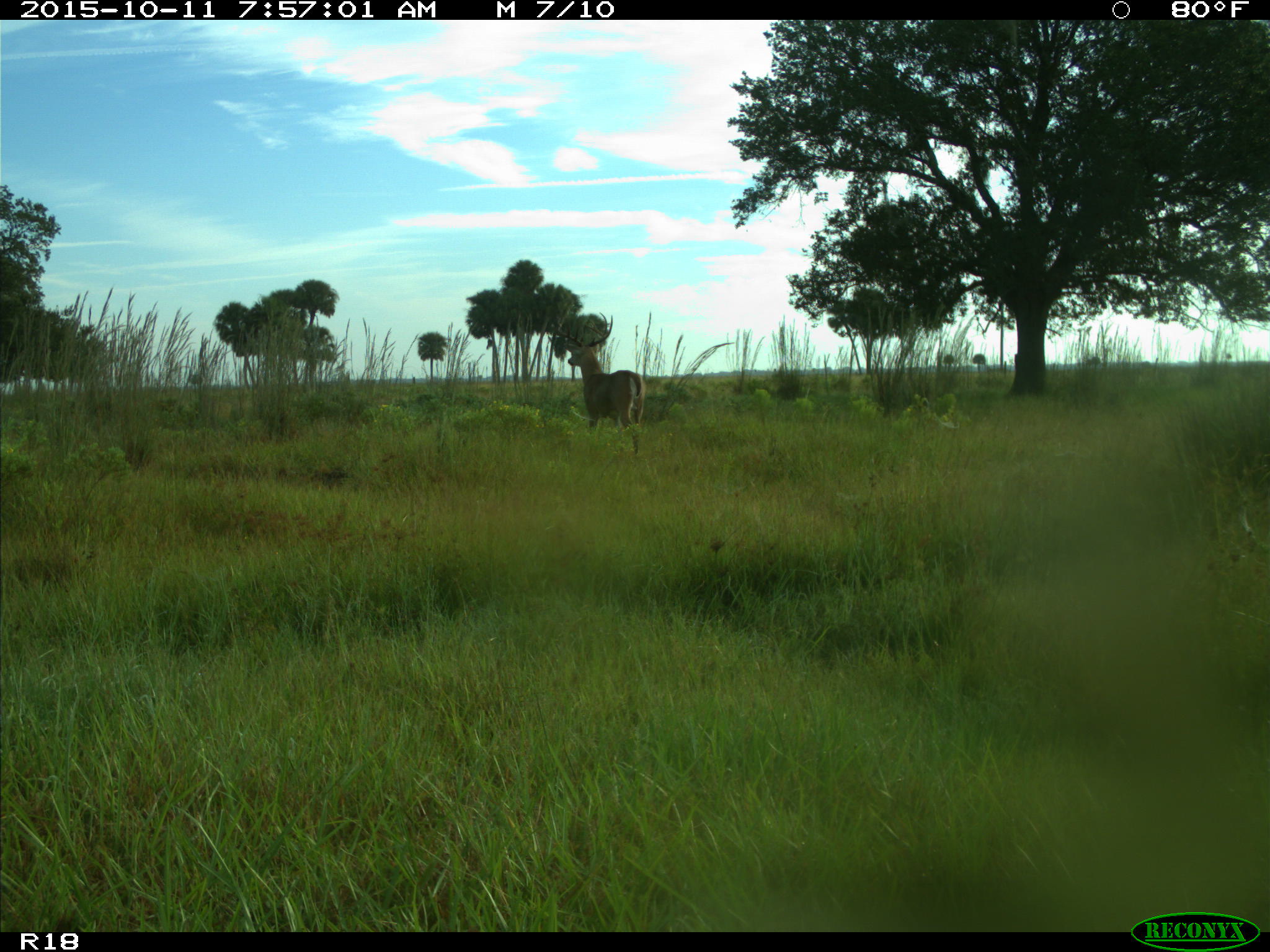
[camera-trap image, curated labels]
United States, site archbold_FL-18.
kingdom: Animalia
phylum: Chordata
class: Mammalia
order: Artiodactyla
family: Cervidae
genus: Odocoileus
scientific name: Odocoileus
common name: deer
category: unidentified deer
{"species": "unidentified deer (deer) (Odocoileus)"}